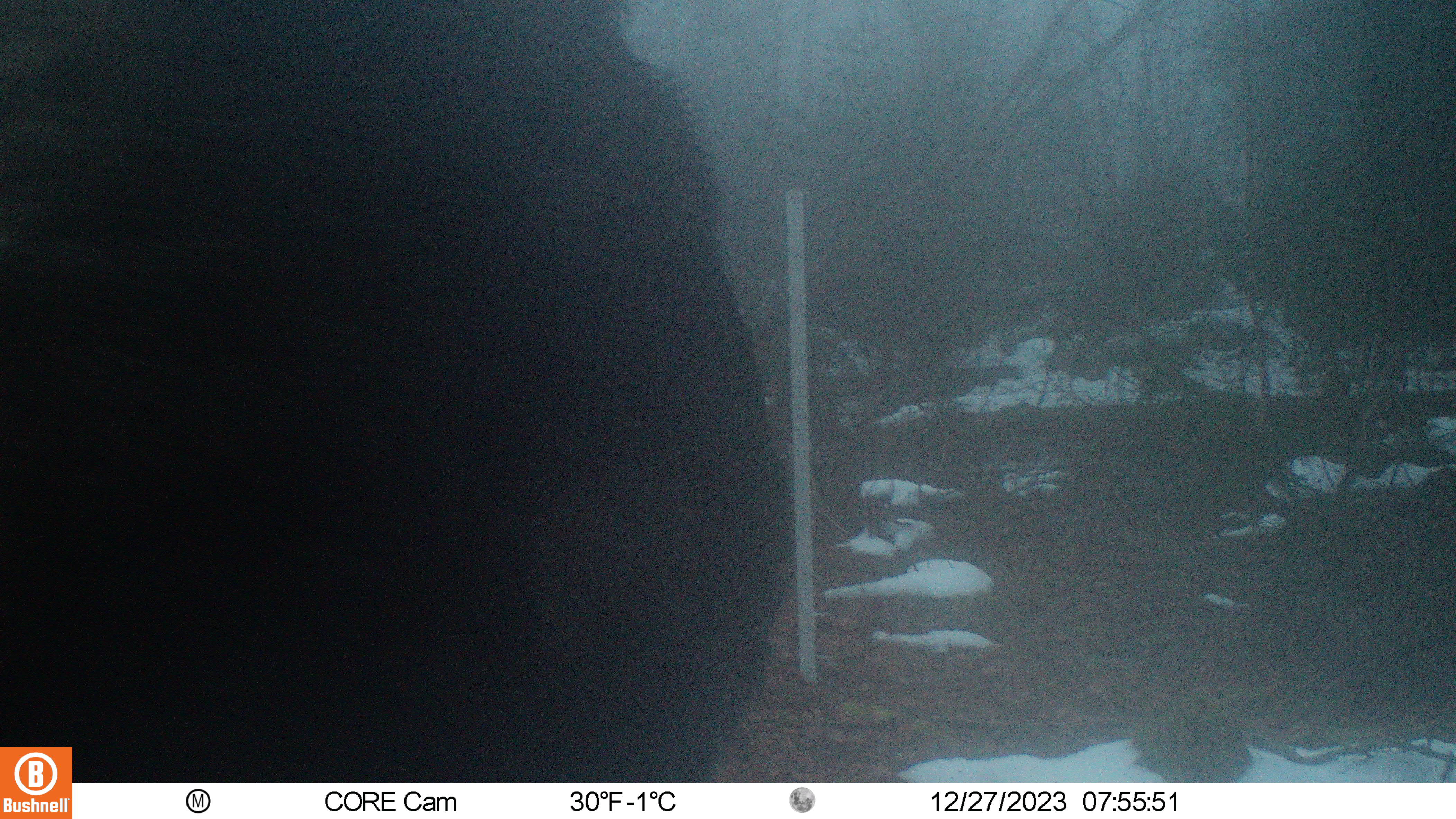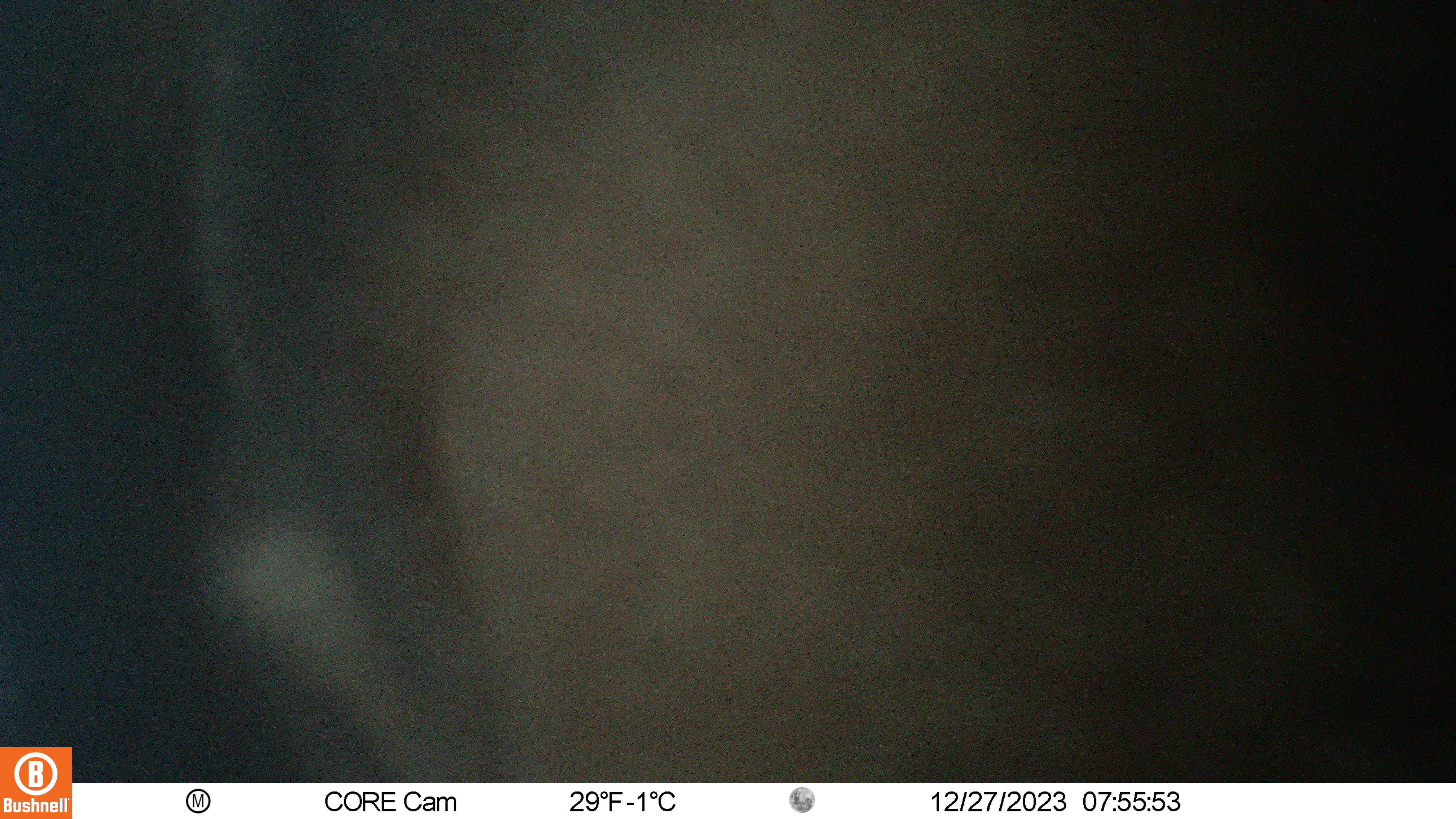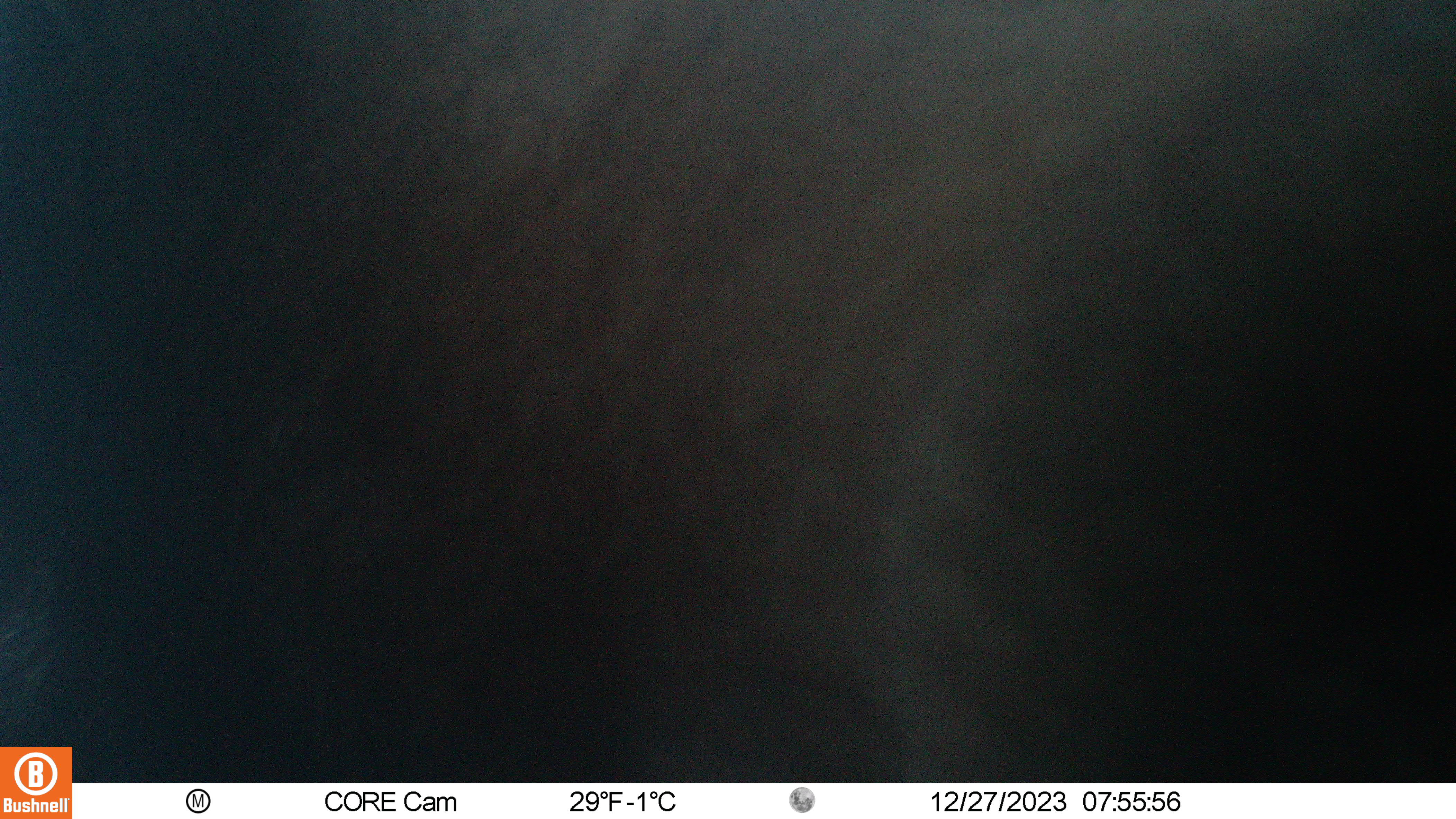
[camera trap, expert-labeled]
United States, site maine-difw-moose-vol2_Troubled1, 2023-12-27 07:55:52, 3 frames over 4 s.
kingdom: Animalia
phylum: Chordata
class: Mammalia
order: Artiodactyla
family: Cervidae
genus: Alces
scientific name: Alces alces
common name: moose